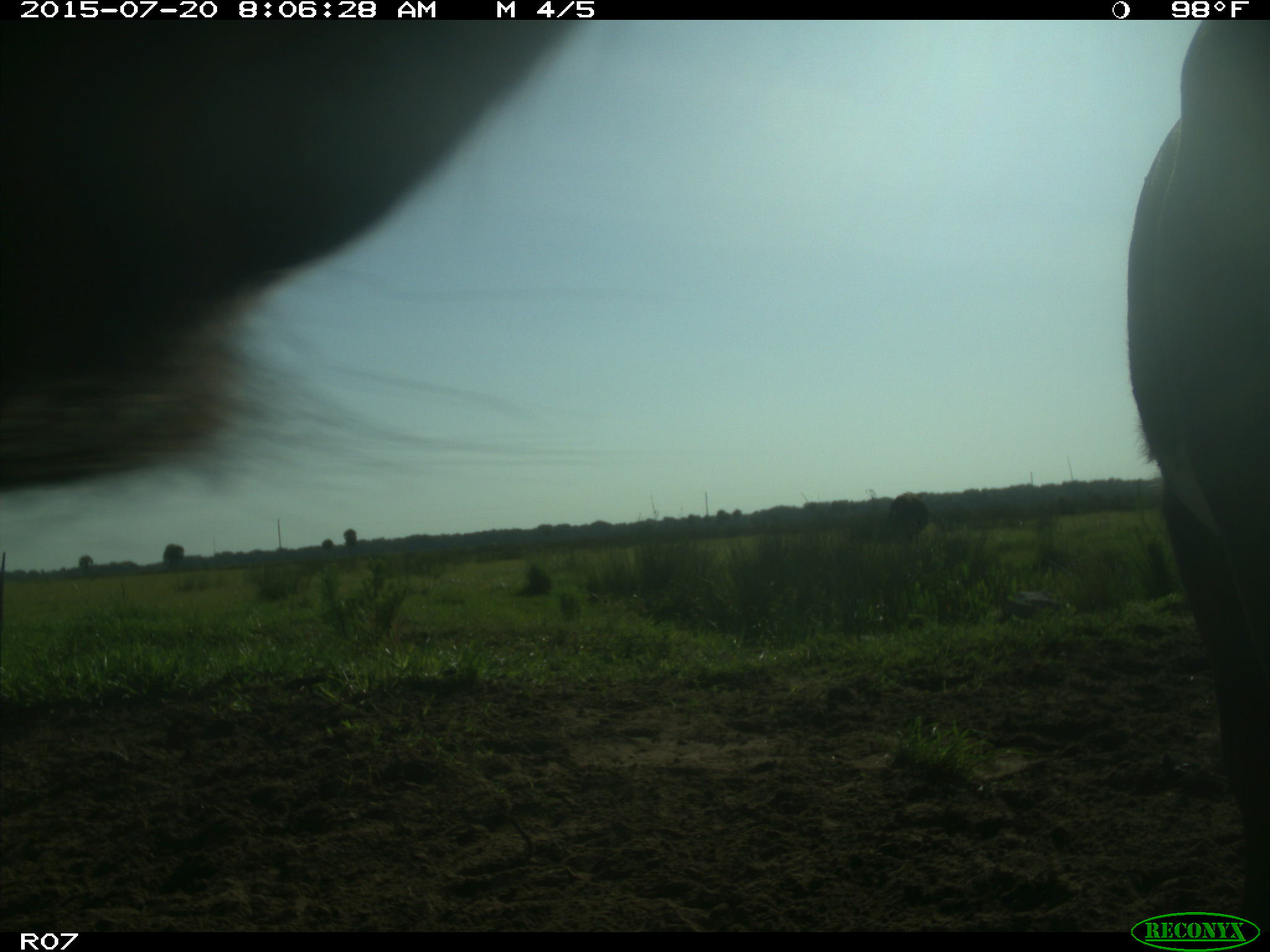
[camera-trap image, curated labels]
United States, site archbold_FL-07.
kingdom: Animalia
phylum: Chordata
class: Mammalia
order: Artiodactyla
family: Bovidae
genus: Bos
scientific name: Bos taurus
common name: domestic cow